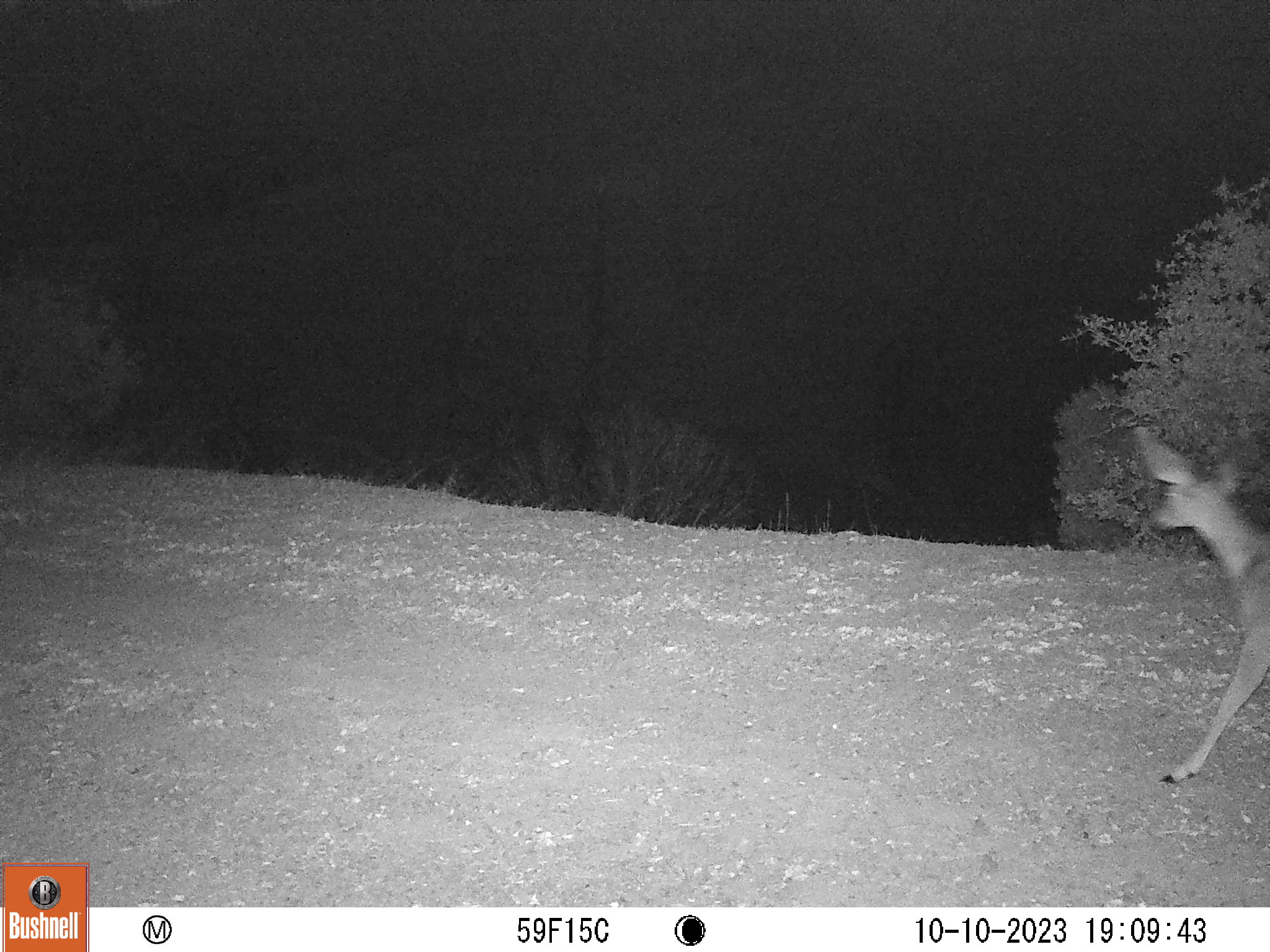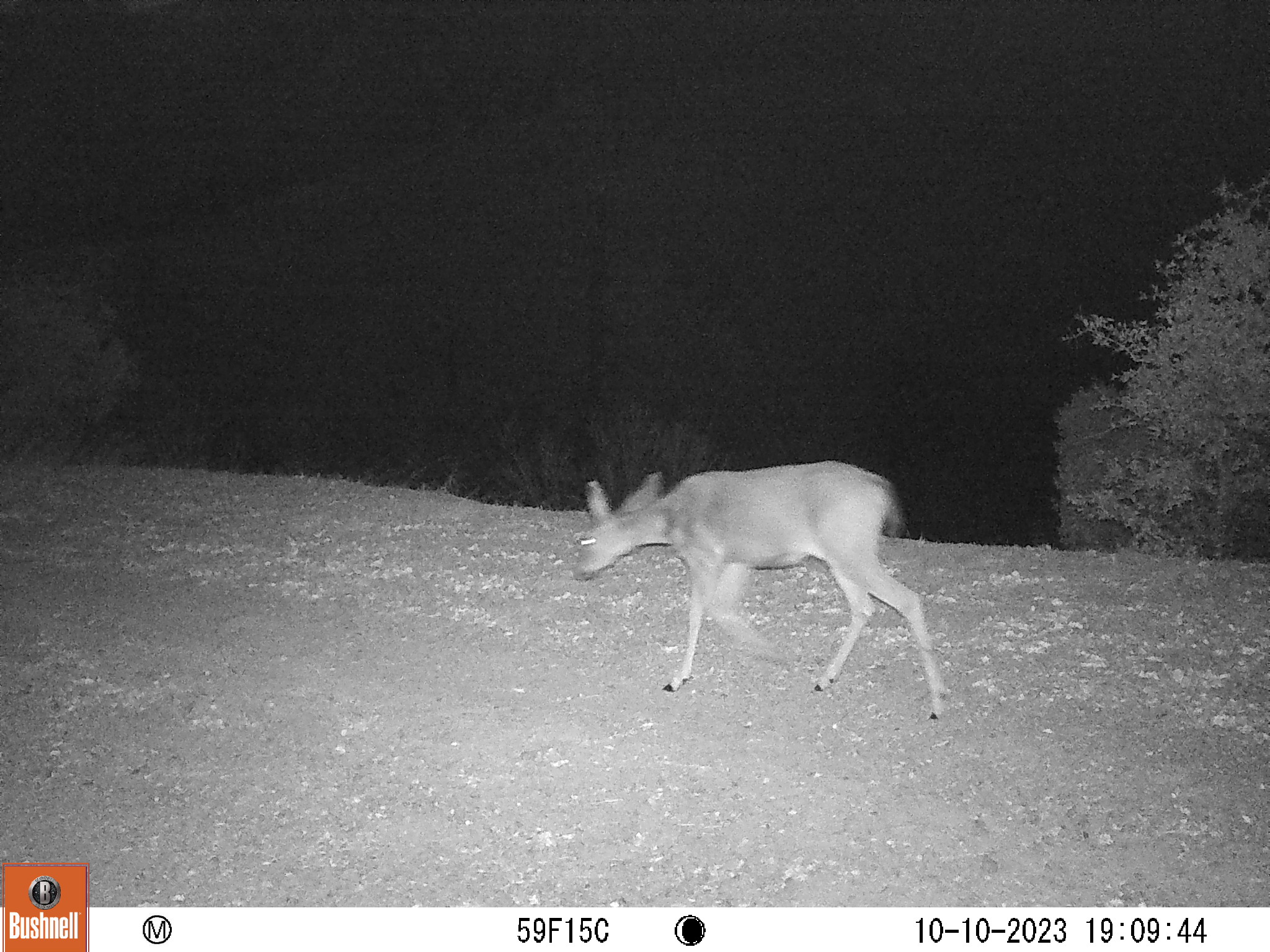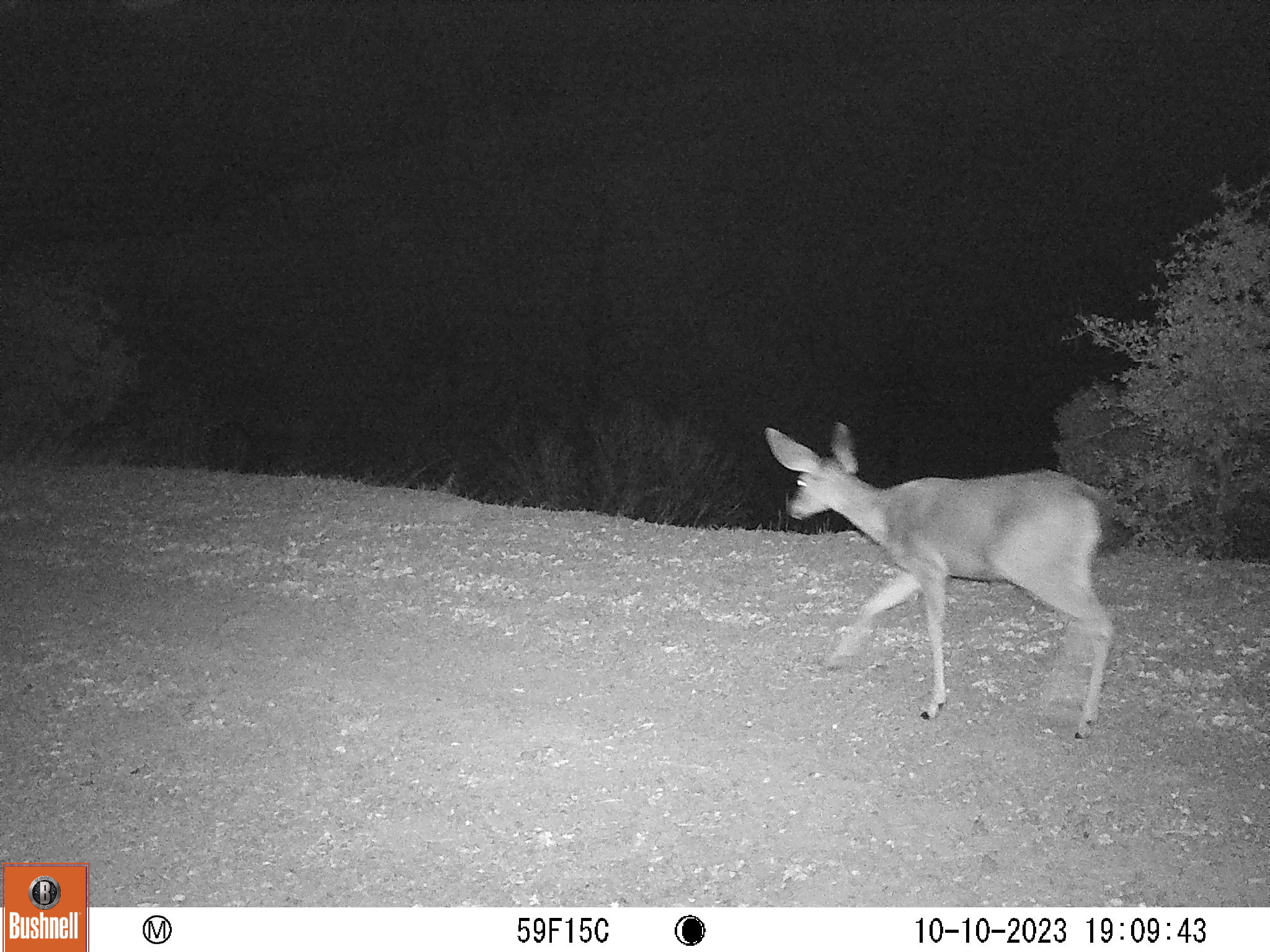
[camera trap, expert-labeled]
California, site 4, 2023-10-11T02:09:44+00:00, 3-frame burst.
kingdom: Animalia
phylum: Chordata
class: Mammalia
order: Artiodactyla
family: Cervidae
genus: Odocoileus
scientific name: Odocoileus hemionus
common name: mule deer